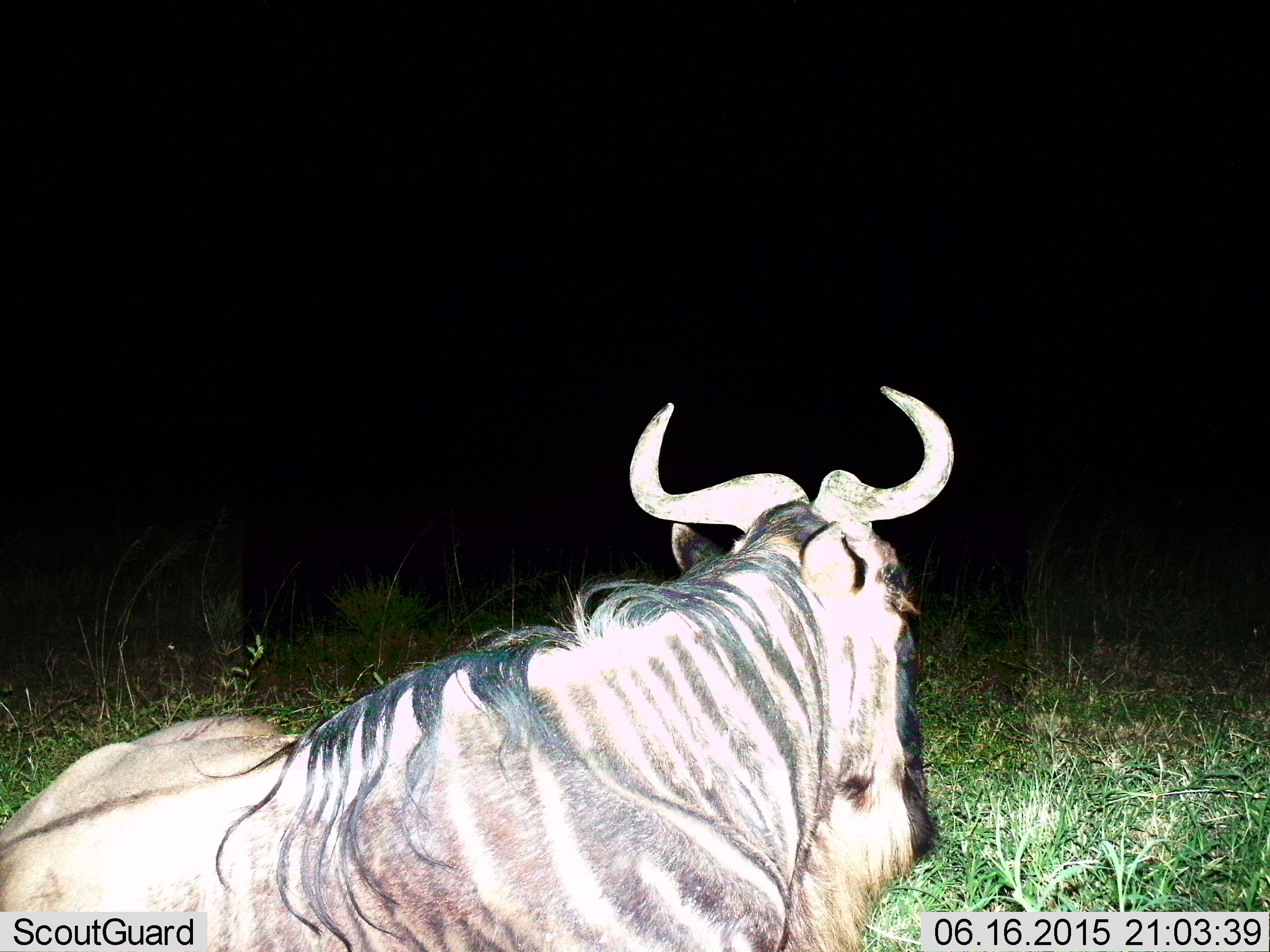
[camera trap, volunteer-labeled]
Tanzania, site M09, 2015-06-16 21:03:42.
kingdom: Animalia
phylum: Chordata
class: Mammalia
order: Artiodactyla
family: Bovidae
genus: Connochaetes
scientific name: Connochaetes taurinus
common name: blue wildebeest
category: wildebeest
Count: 1.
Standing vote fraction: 0%.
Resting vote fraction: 100%.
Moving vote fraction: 0%.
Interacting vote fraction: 0%.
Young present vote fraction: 0%.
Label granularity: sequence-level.